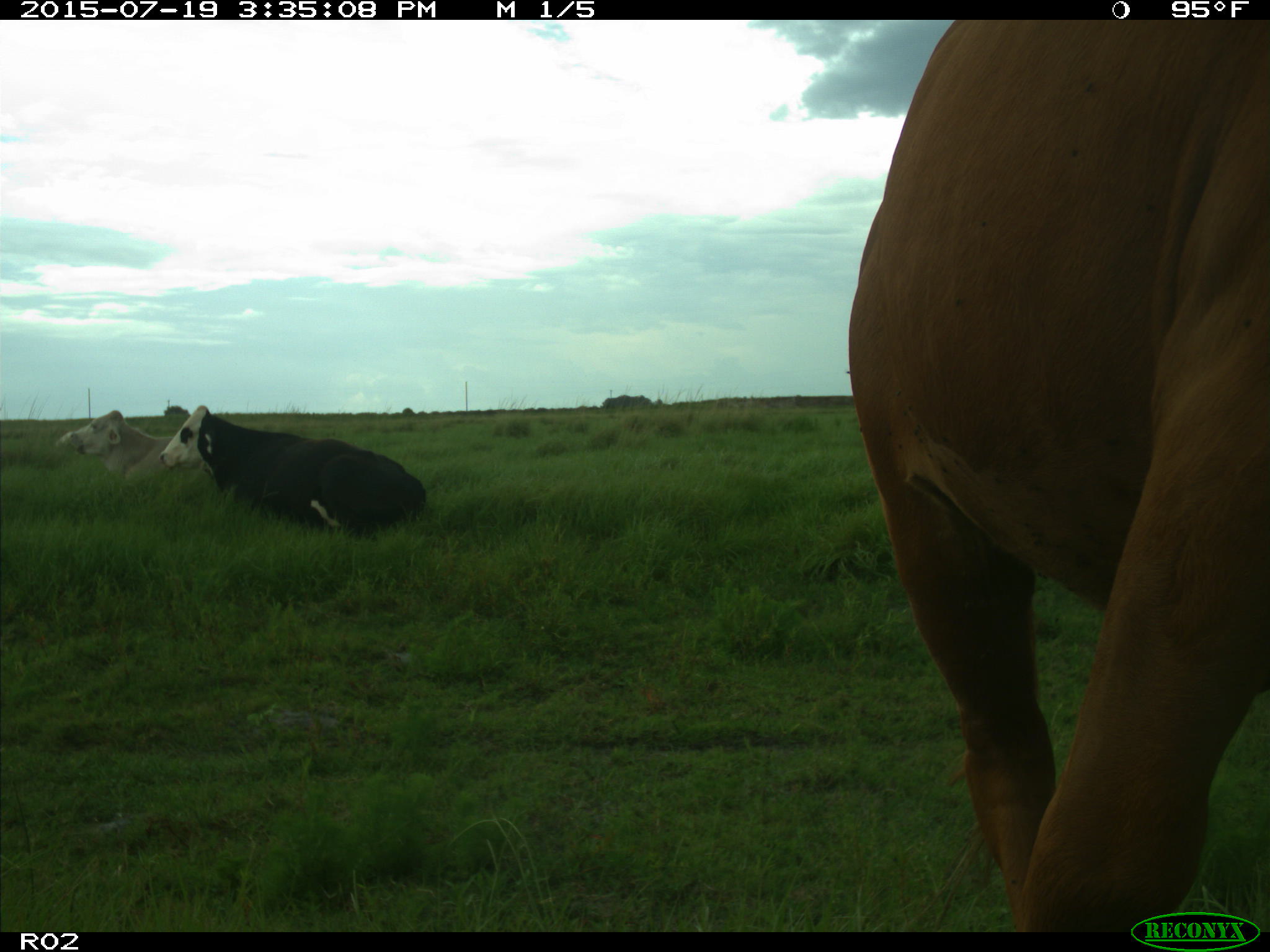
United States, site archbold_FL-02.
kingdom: Animalia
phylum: Chordata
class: Mammalia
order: Artiodactyla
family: Bovidae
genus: Bos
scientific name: Bos taurus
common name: domestic cow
Bos taurus (domestic cow).